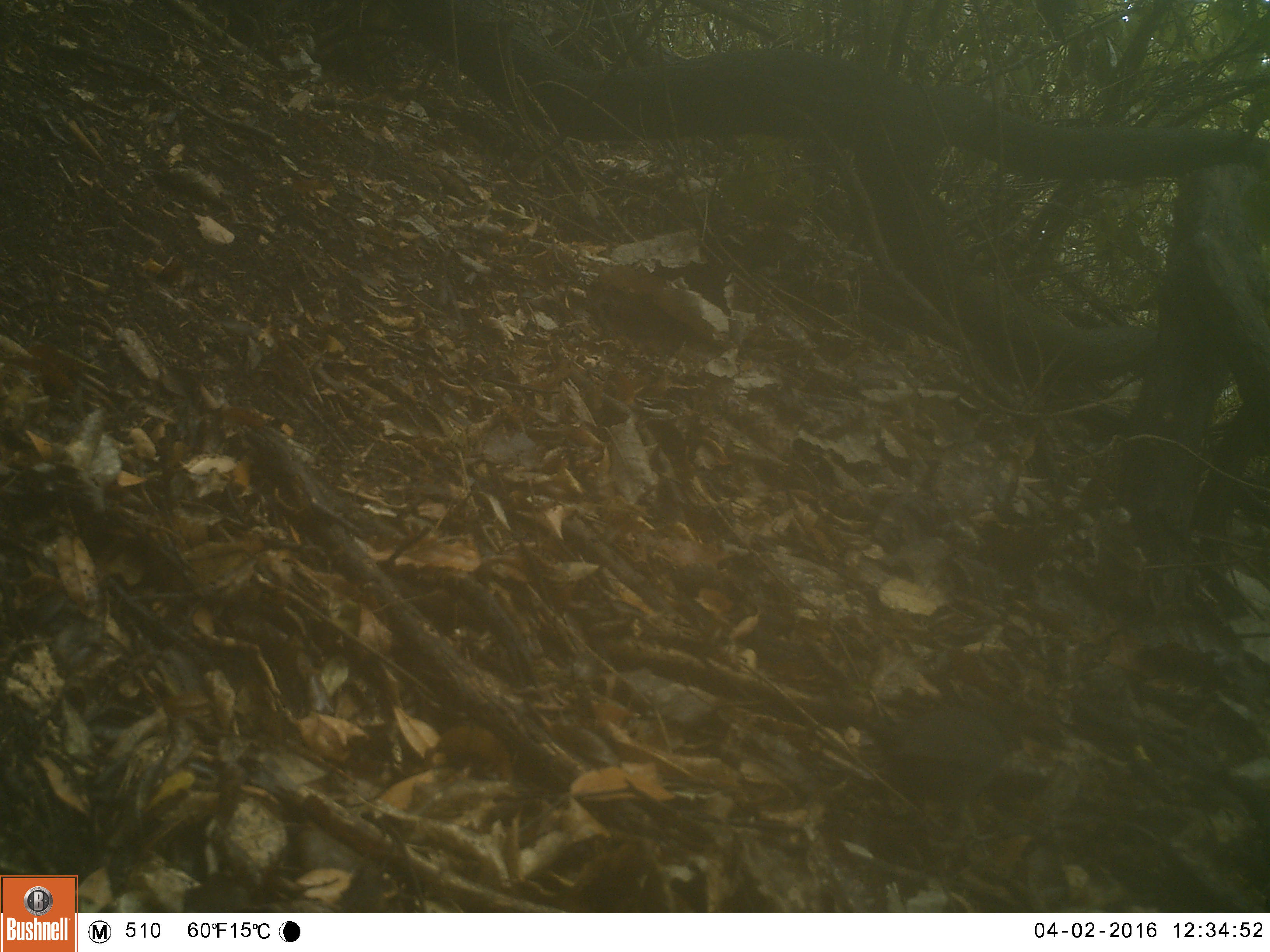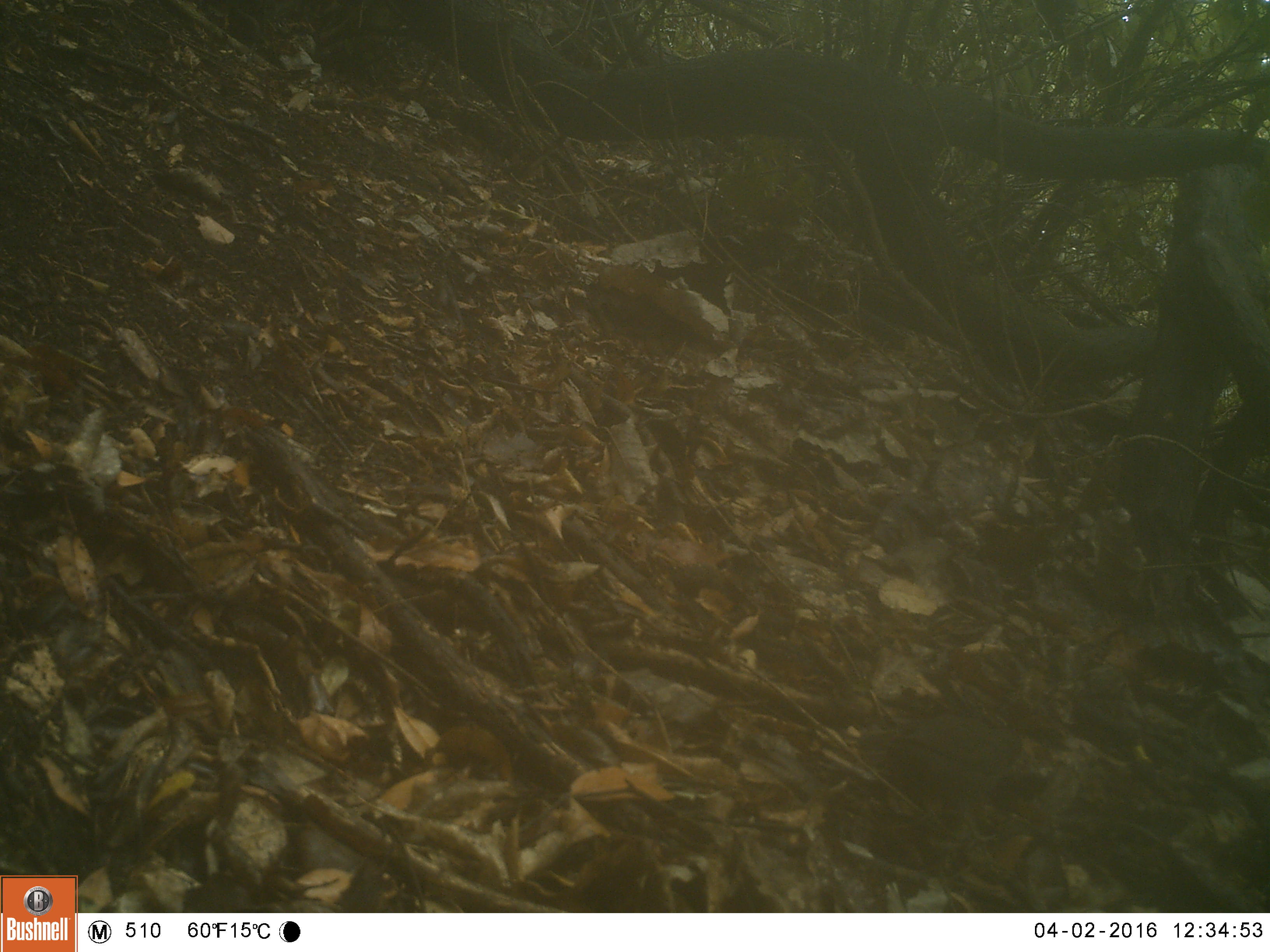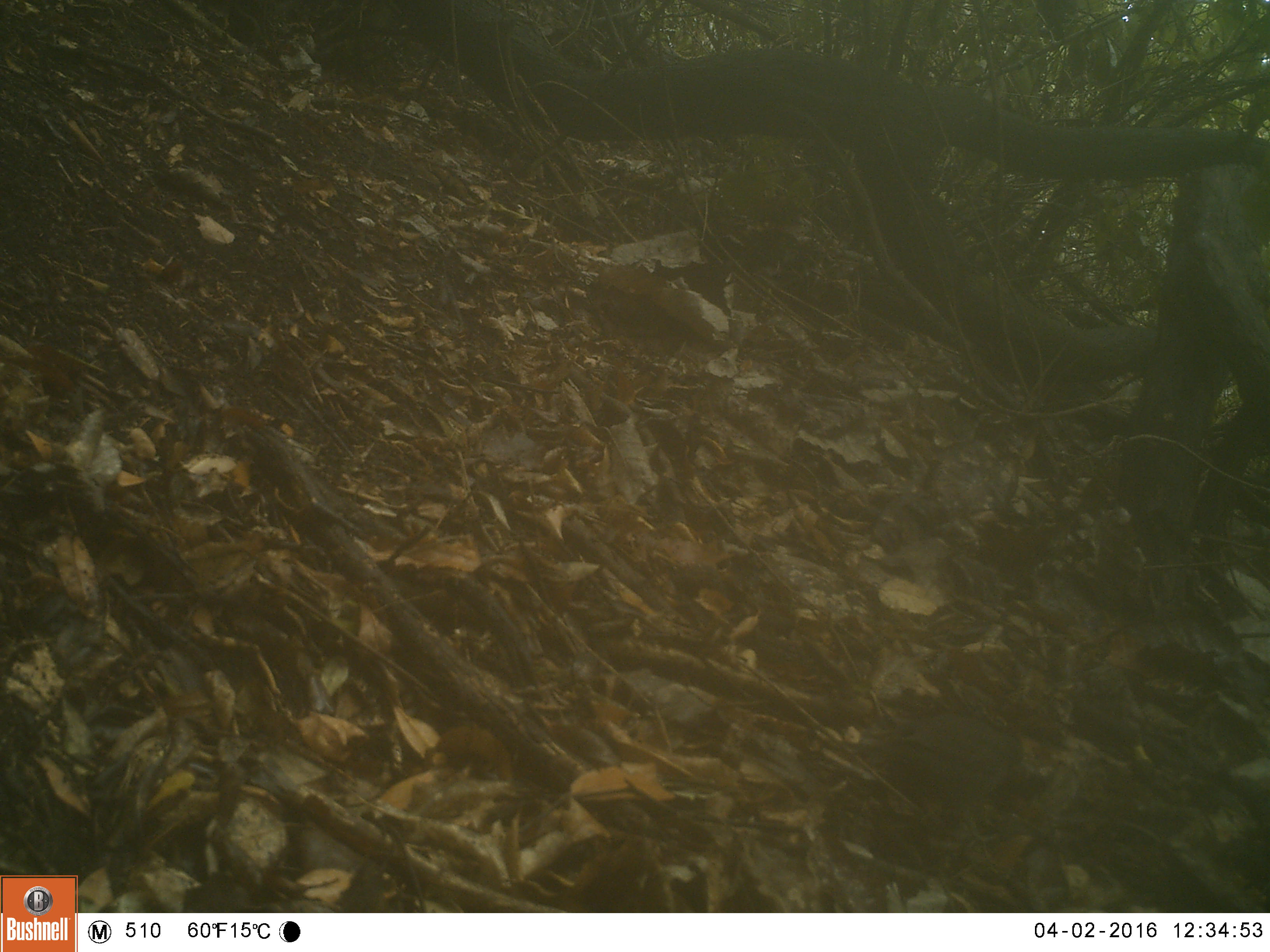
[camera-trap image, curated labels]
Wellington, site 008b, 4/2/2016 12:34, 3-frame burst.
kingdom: Animalia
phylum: Chordata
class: Aves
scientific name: Aves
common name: bird